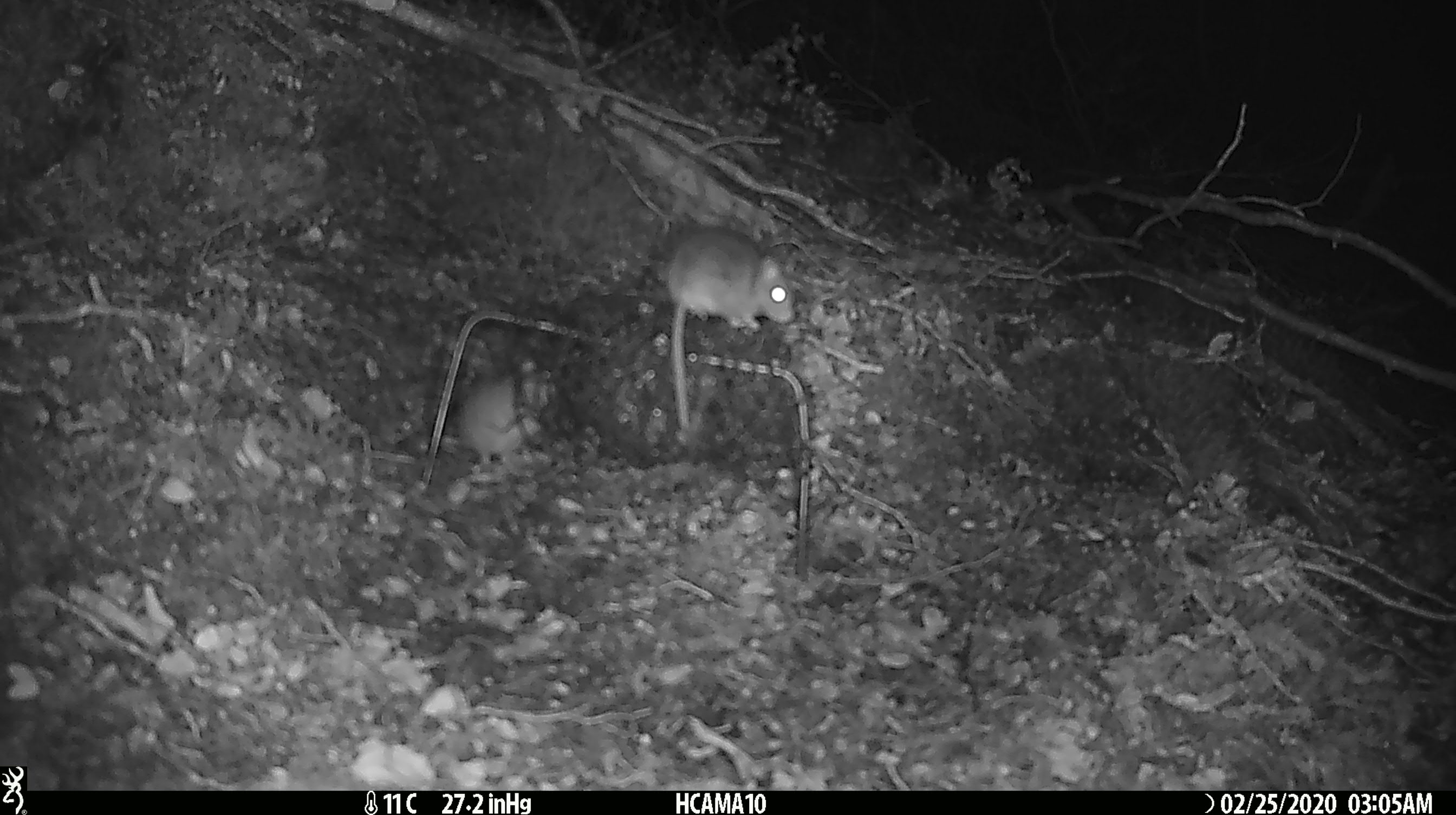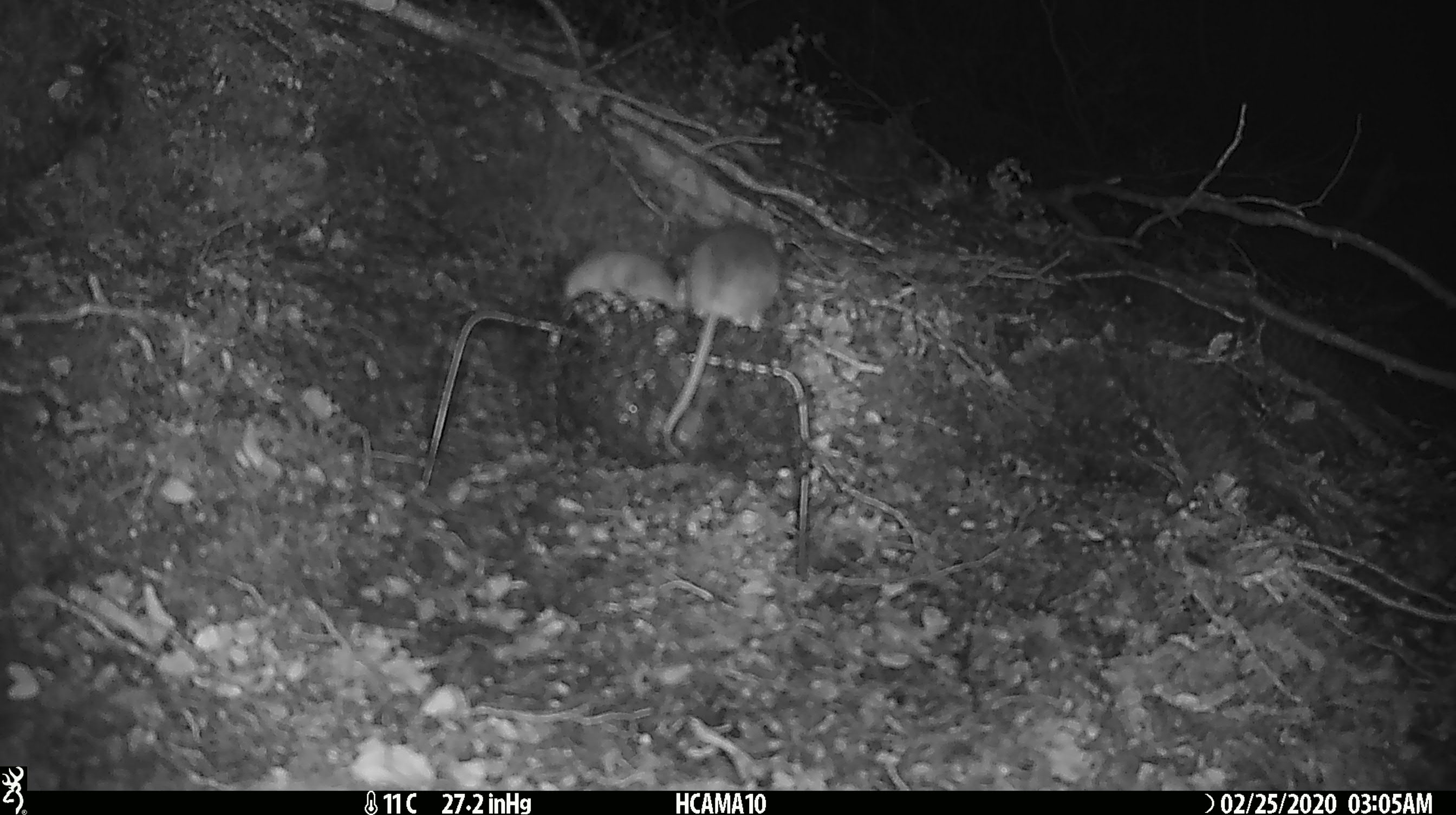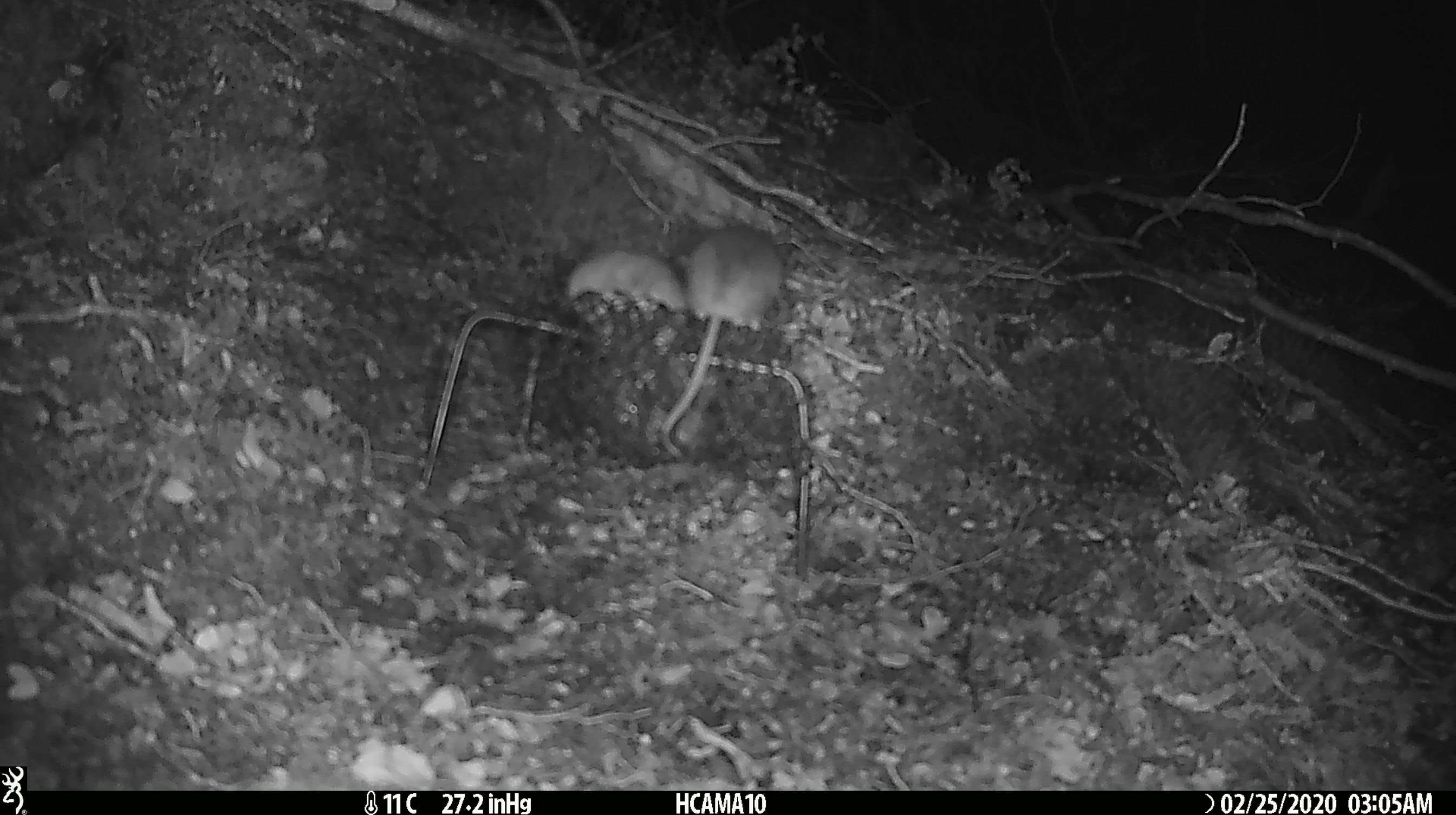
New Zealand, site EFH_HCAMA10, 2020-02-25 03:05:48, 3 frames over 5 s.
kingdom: Animalia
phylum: Chordata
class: Mammalia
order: Rodentia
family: Muridae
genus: Mus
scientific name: Mus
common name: mouse